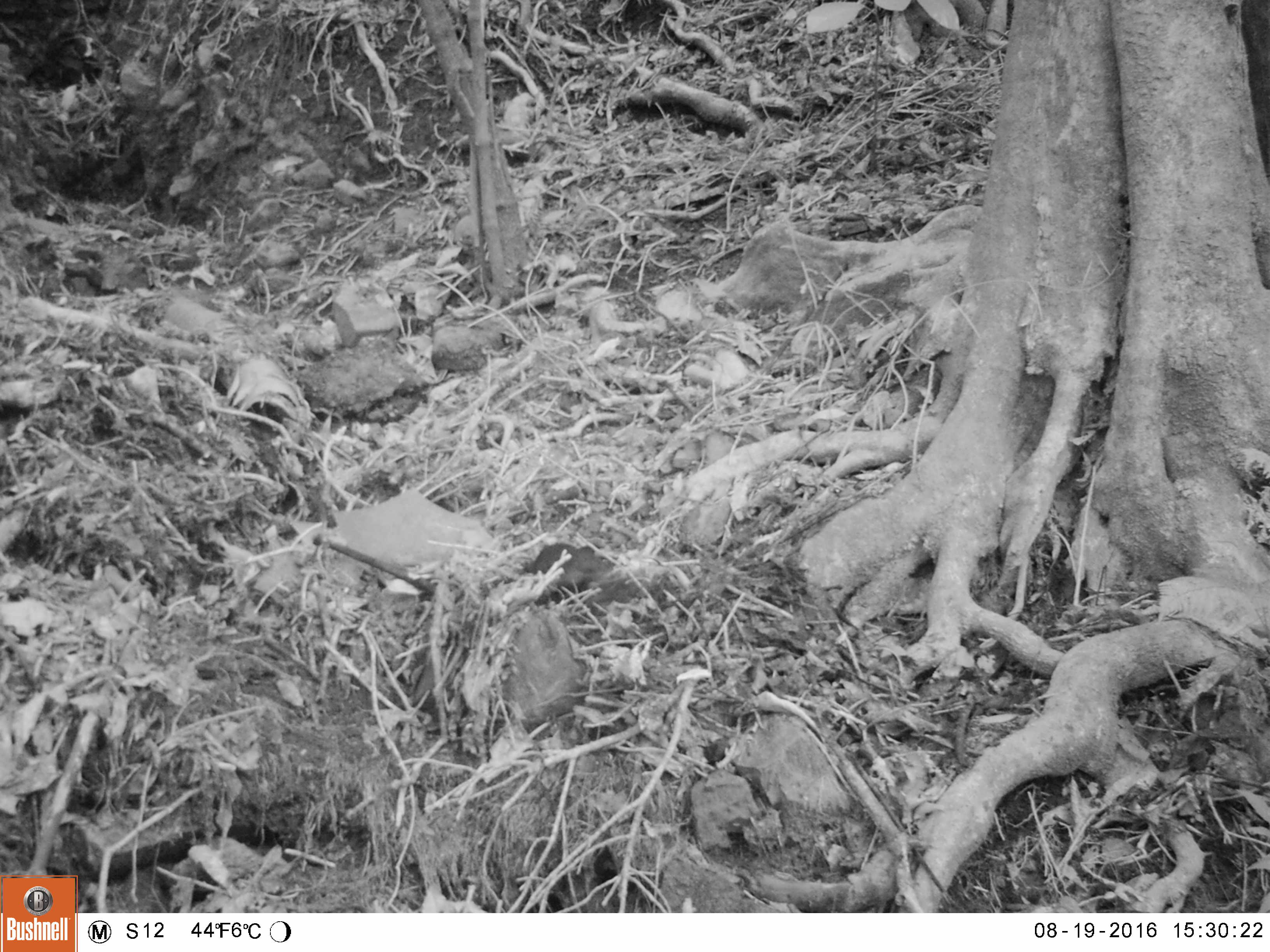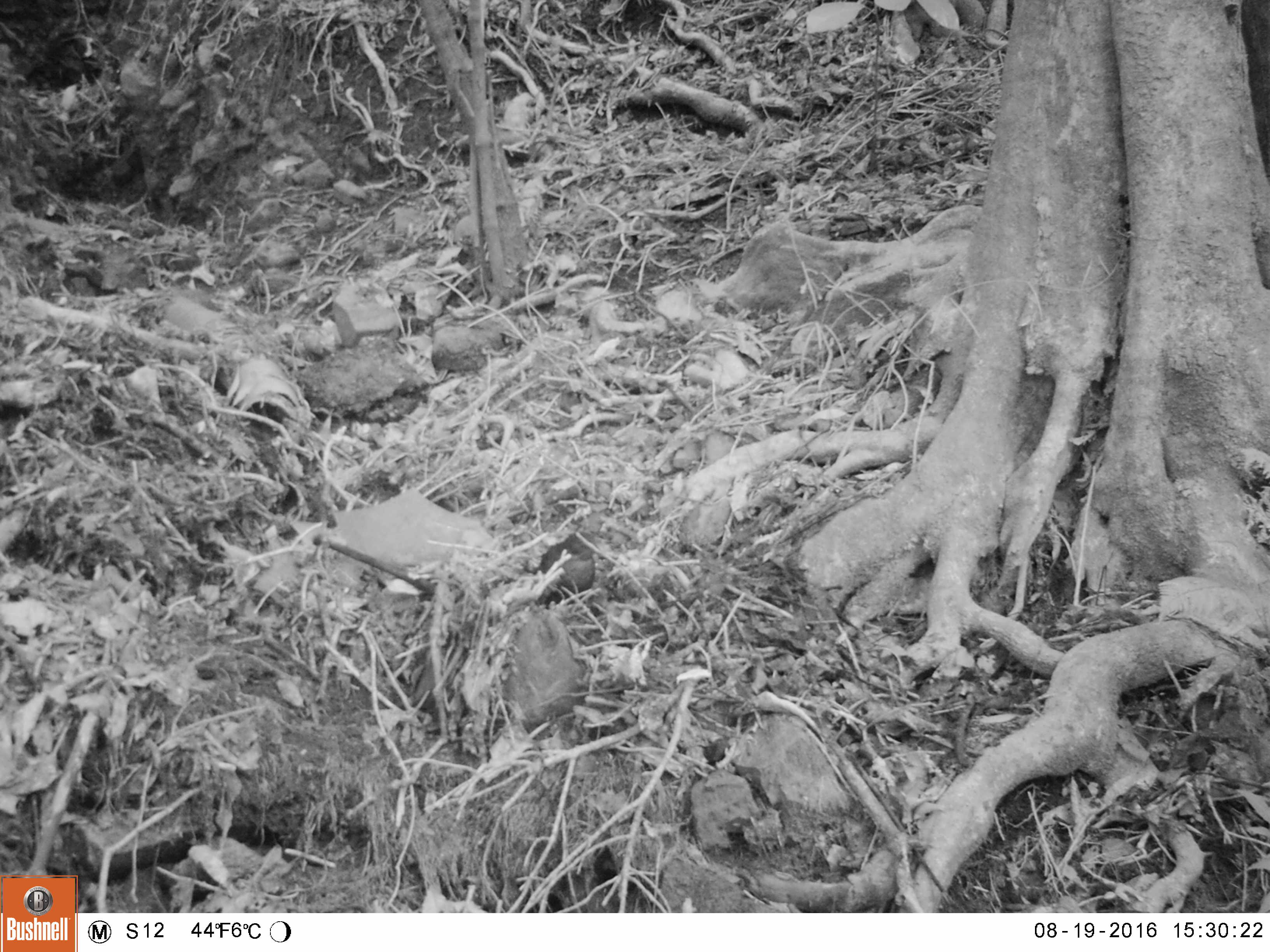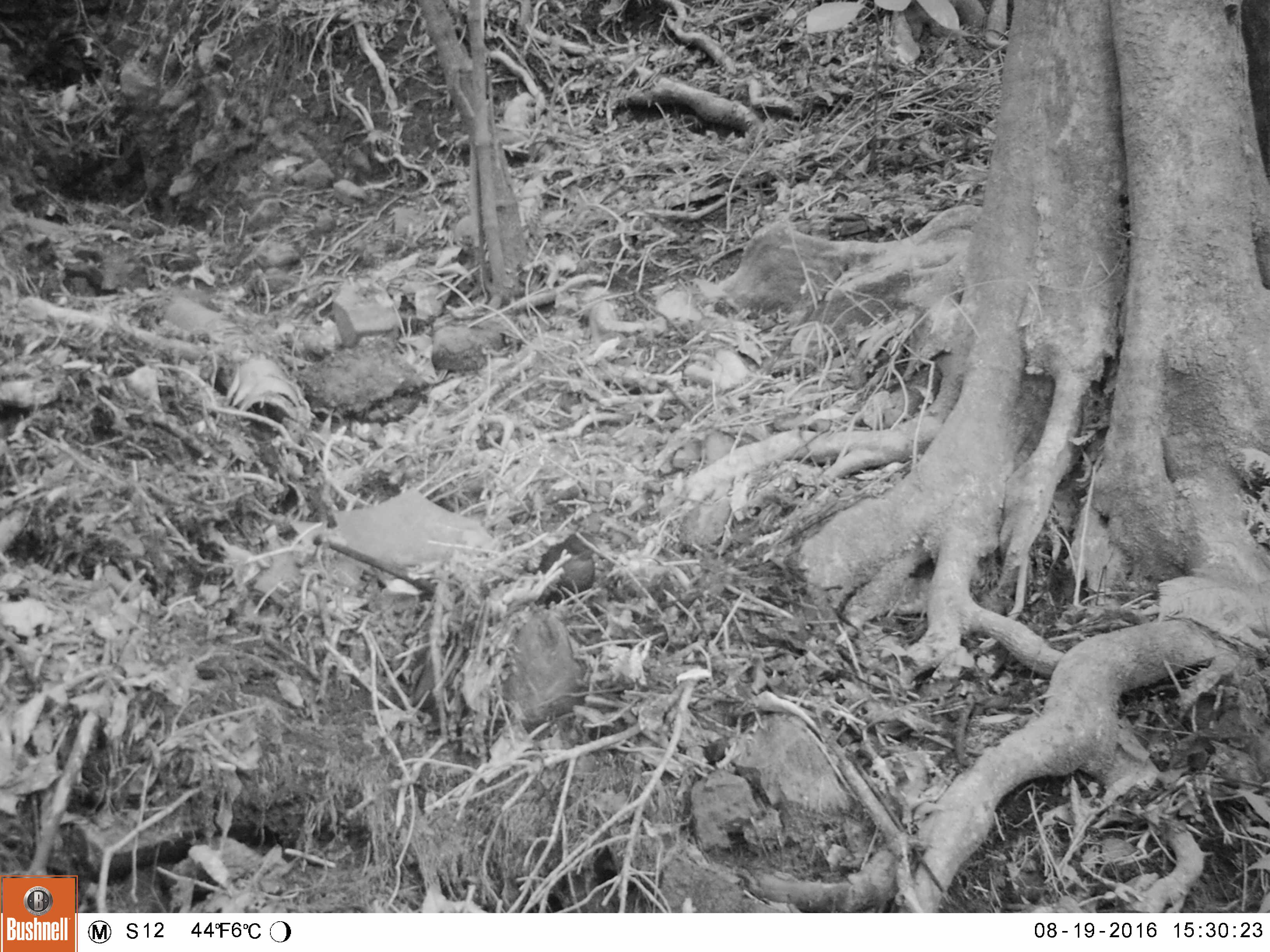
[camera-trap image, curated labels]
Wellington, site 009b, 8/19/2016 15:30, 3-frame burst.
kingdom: Animalia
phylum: Chordata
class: Aves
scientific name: Aves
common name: bird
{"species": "bird (Aves)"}